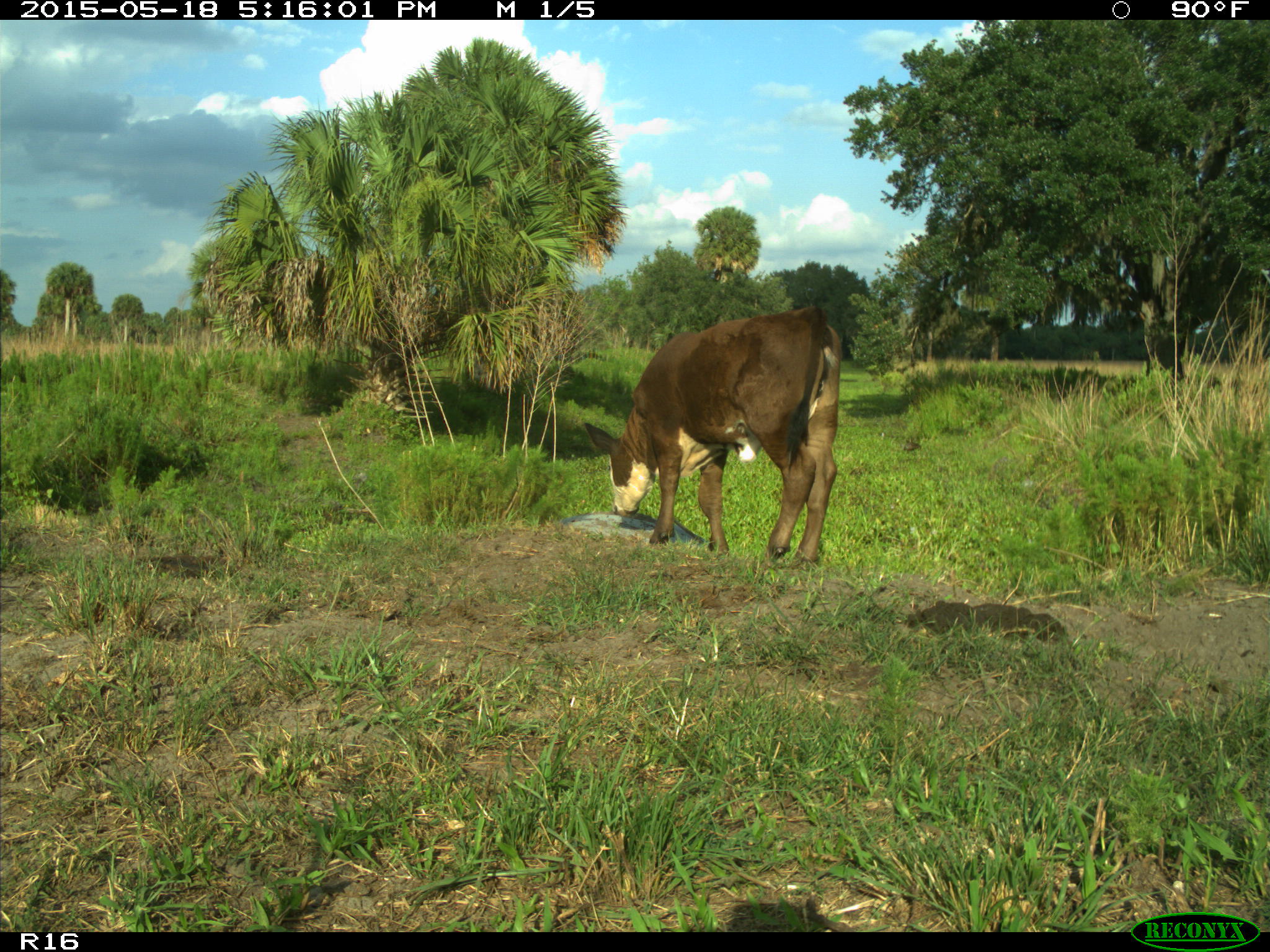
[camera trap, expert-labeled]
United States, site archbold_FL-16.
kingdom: Animalia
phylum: Chordata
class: Mammalia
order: Artiodactyla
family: Bovidae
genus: Bos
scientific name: Bos taurus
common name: domestic cow